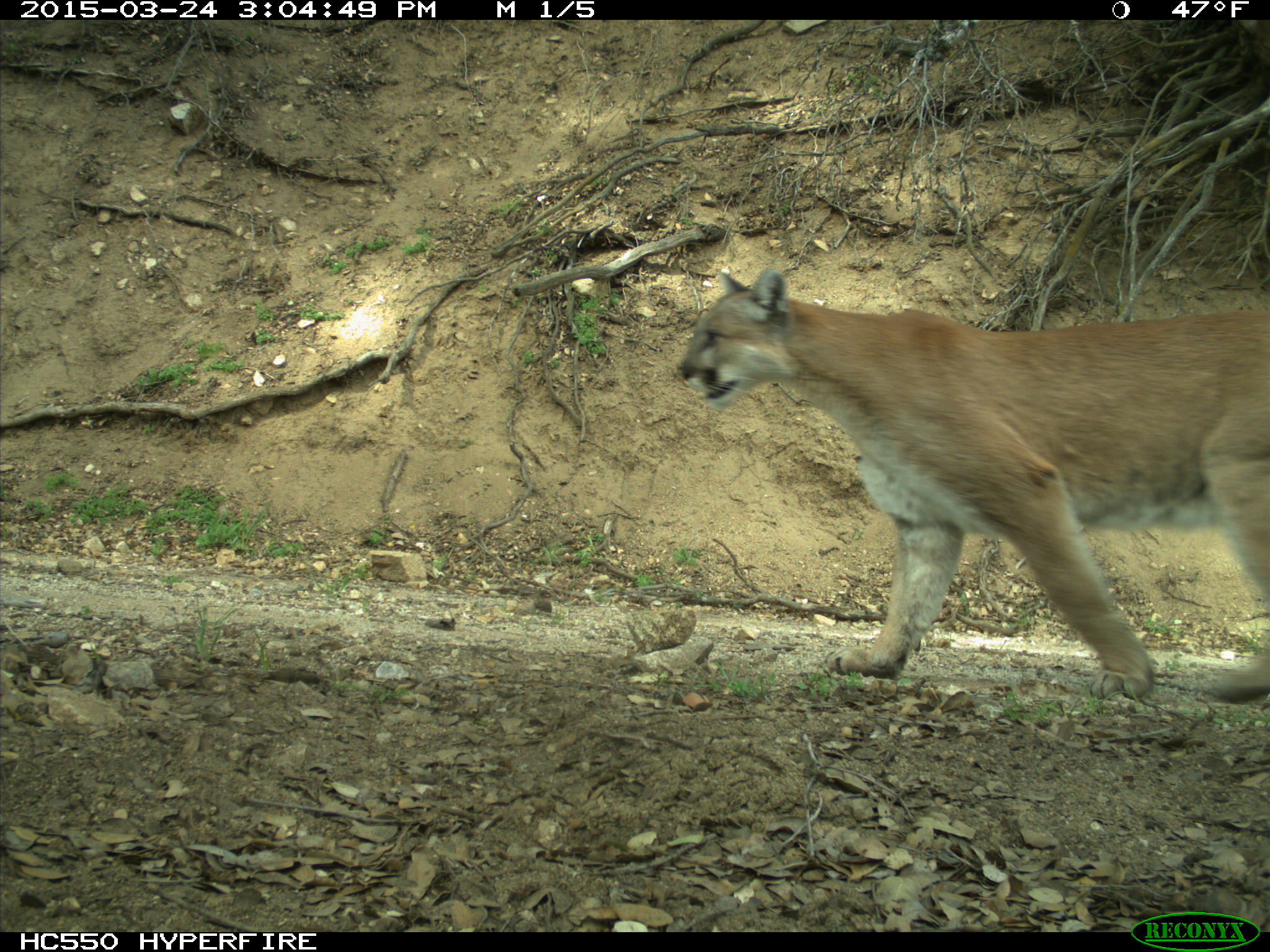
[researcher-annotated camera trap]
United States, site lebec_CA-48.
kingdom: Animalia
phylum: Chordata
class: Mammalia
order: Carnivora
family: Felidae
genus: Puma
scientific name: Puma concolor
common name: mountain lion